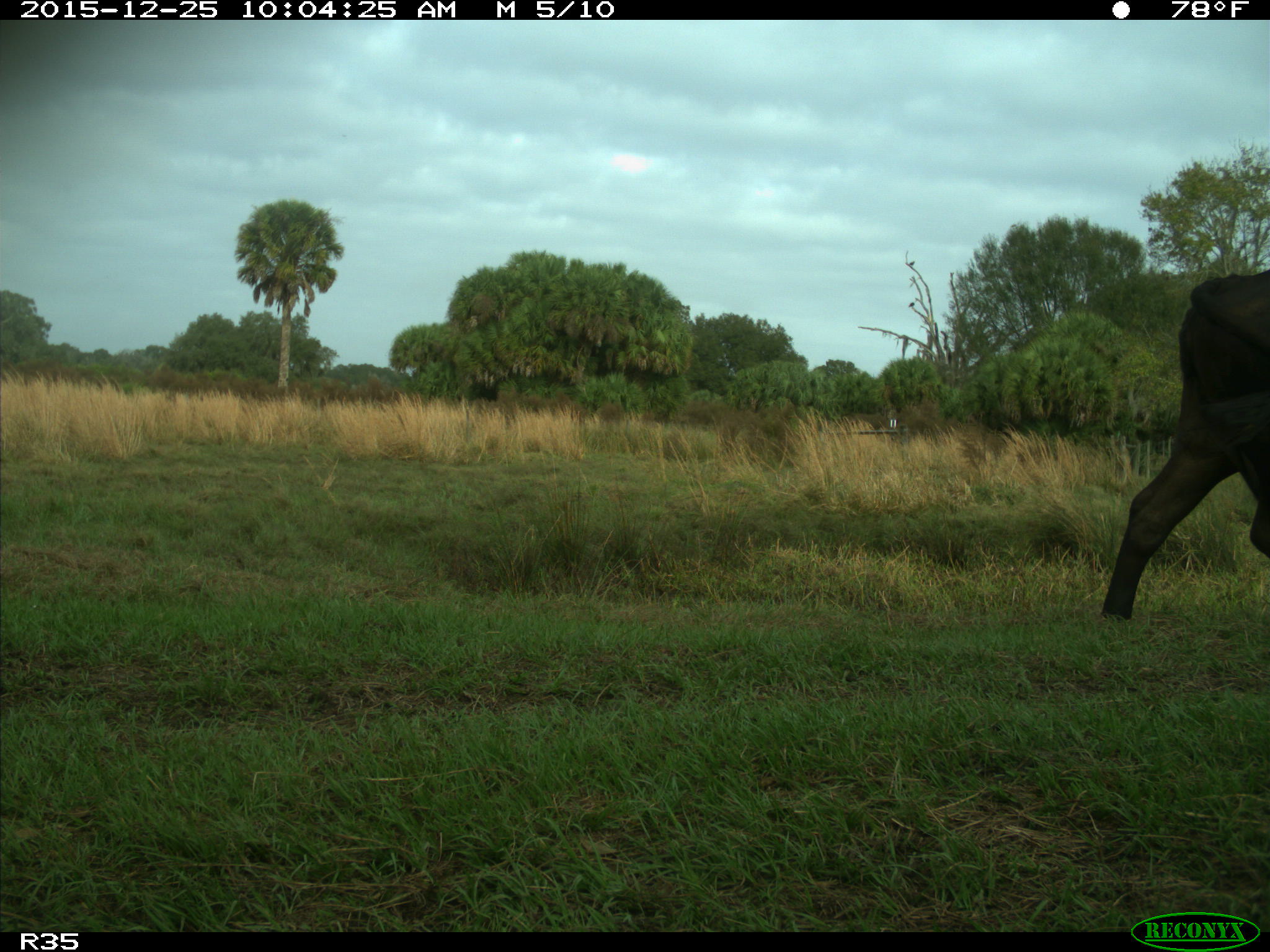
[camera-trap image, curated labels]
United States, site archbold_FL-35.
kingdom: Animalia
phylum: Chordata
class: Mammalia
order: Artiodactyla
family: Bovidae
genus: Bos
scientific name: Bos taurus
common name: domestic cow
Bos taurus (domestic cow).